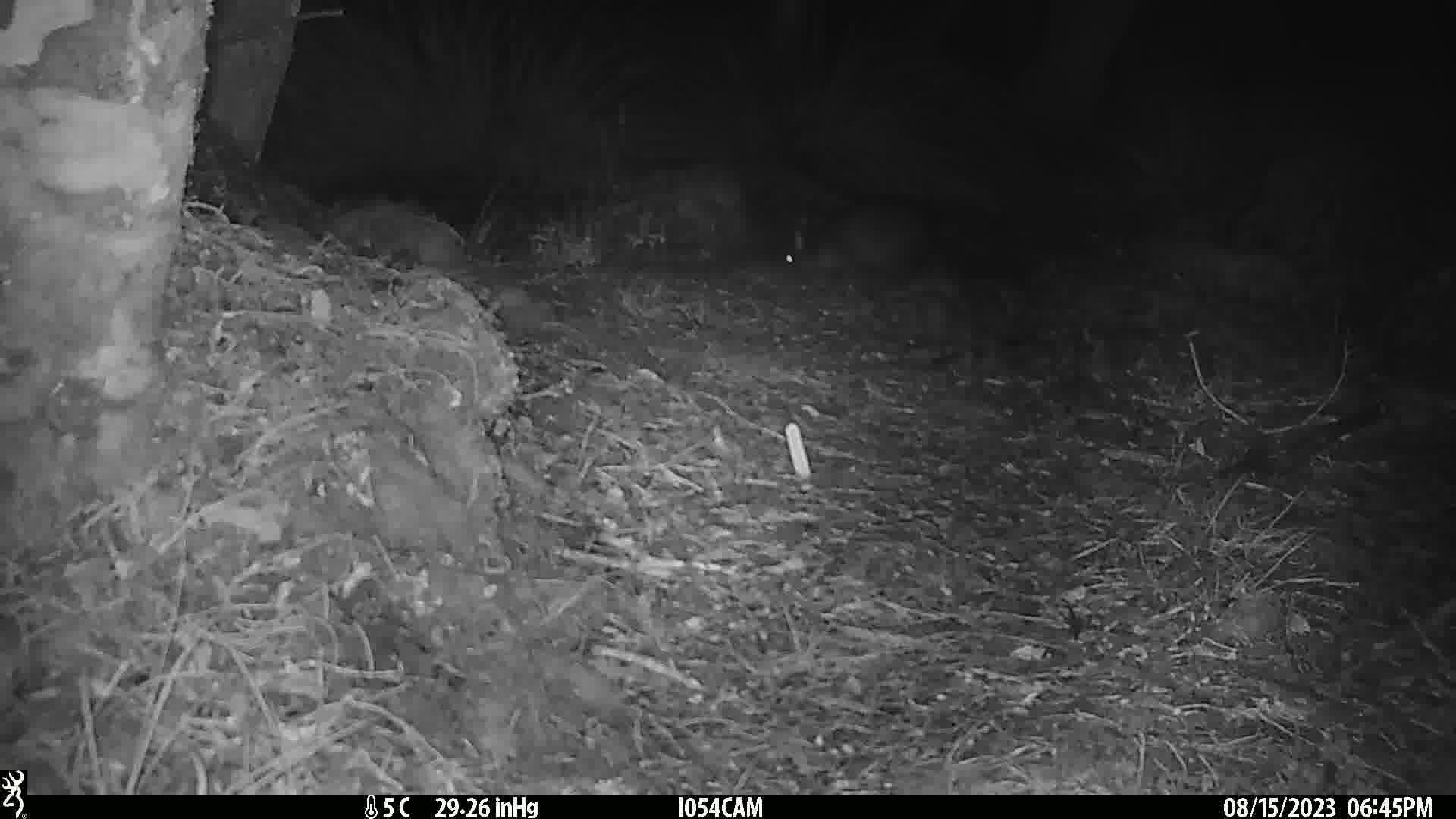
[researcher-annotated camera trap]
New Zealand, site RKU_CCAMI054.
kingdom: Animalia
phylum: Chordata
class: Mammalia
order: Diprotodontia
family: Phalangeridae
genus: Trichosurus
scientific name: Trichosurus vulpecula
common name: common brushtail possum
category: possum